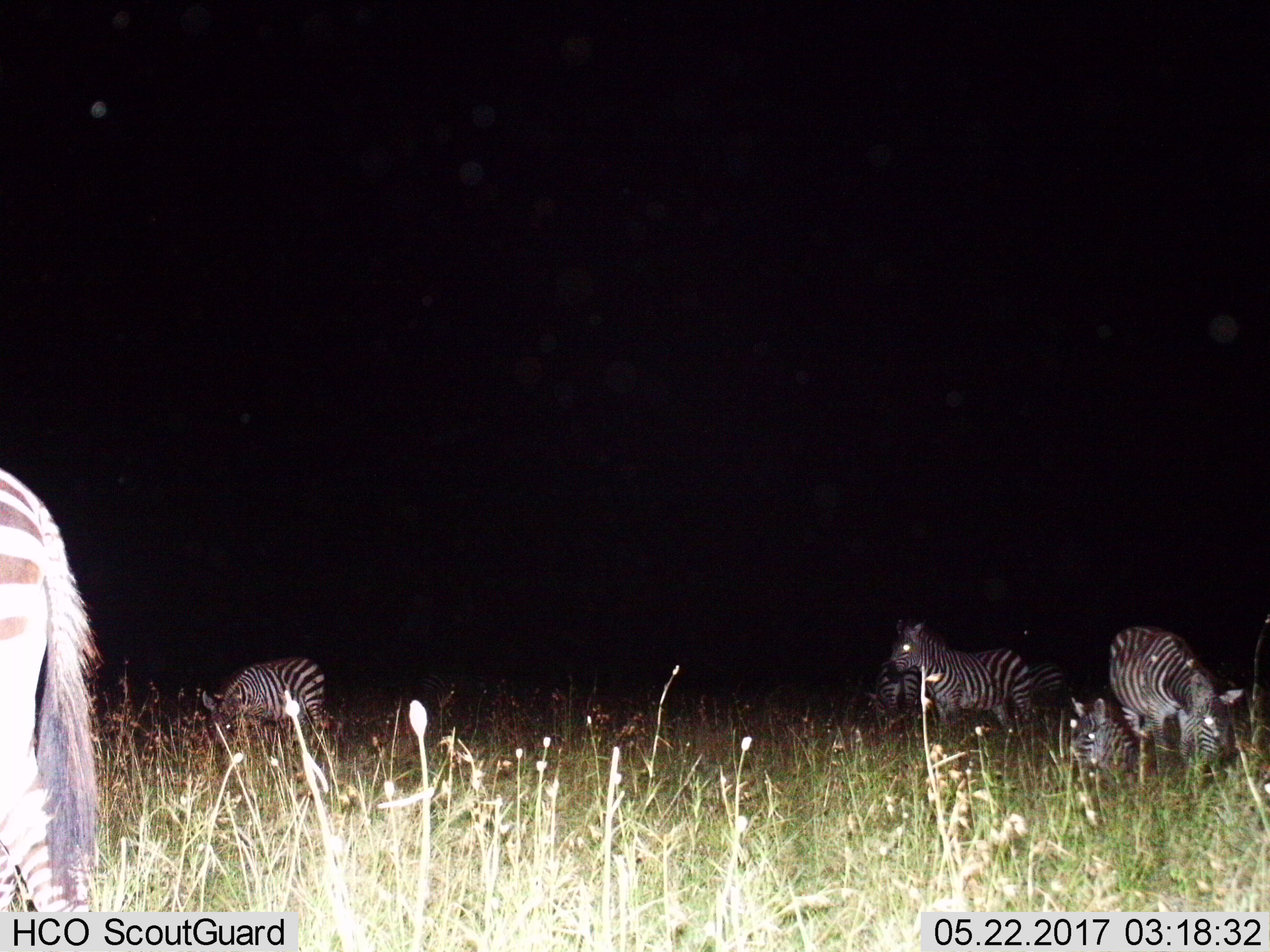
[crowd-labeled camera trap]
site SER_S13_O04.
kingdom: Animalia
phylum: Chordata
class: Mammalia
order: Perissodactyla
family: Equidae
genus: Equus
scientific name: Equus quagga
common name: plains zebra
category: zebraplains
Zebraplains (plains zebra) (Equus quagga), count 6. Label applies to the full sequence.